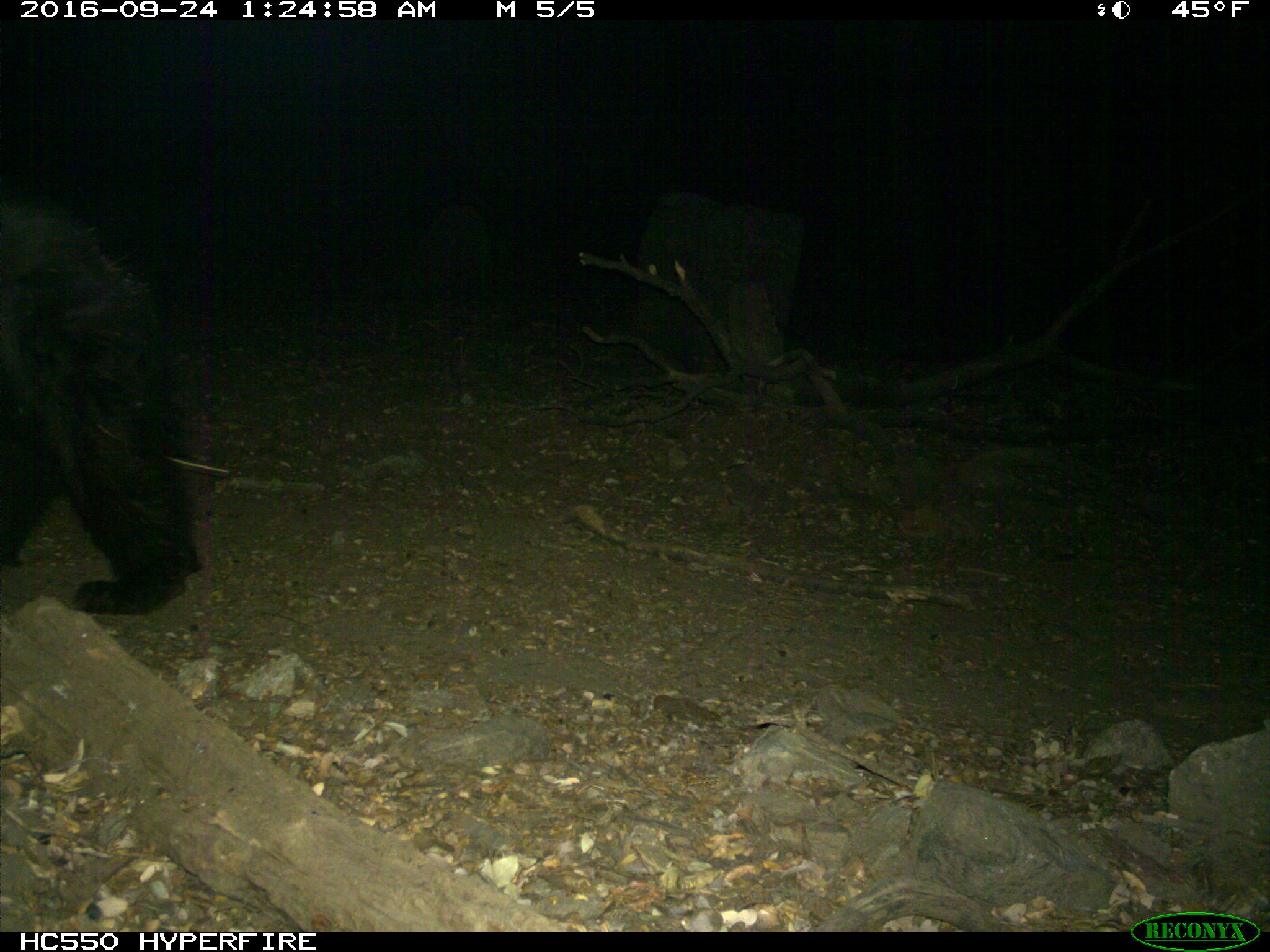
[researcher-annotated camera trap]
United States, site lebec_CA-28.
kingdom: Animalia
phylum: Chordata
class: Mammalia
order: Carnivora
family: Ursidae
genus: Ursus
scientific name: Ursus americanus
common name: american black bear